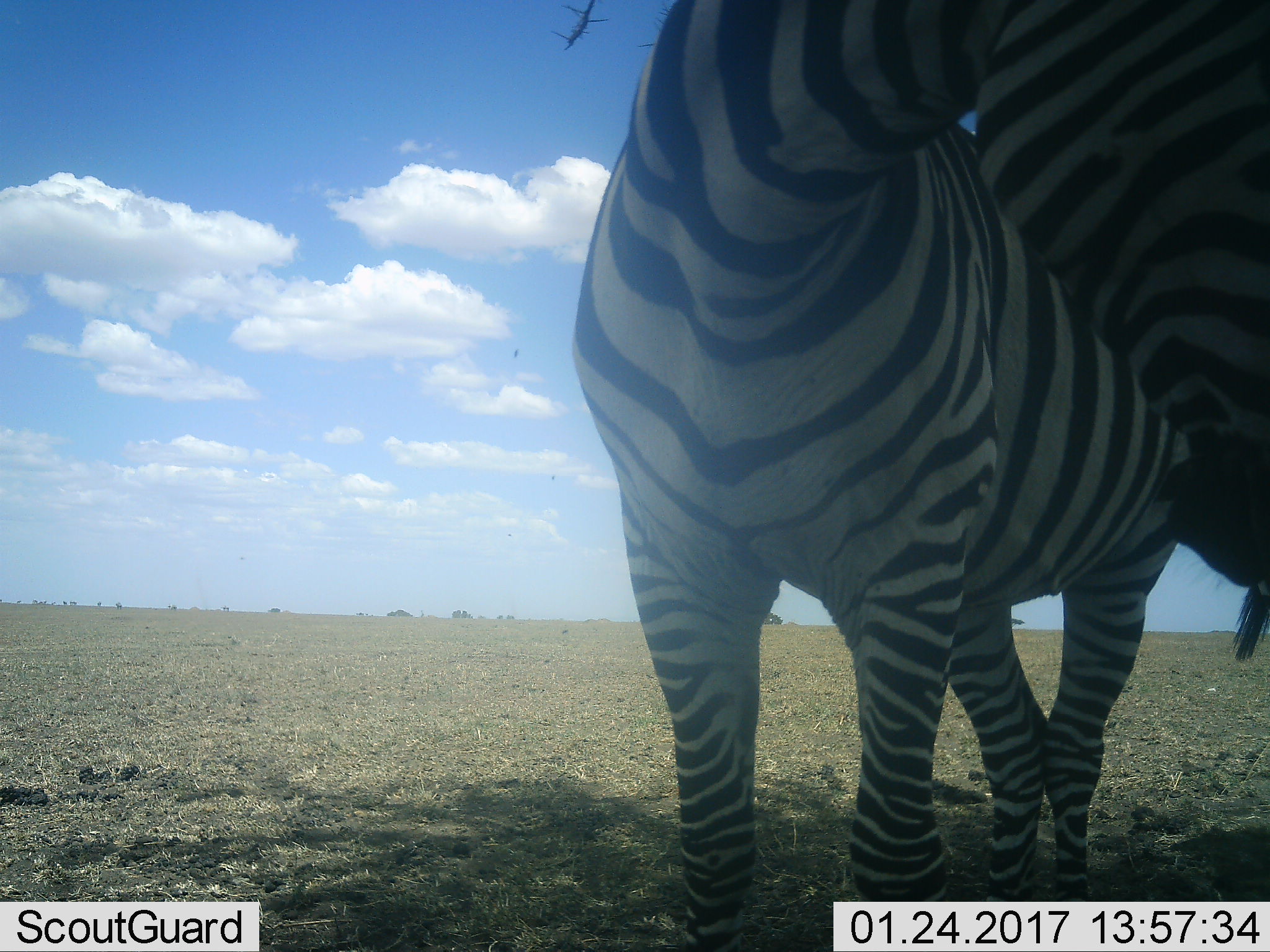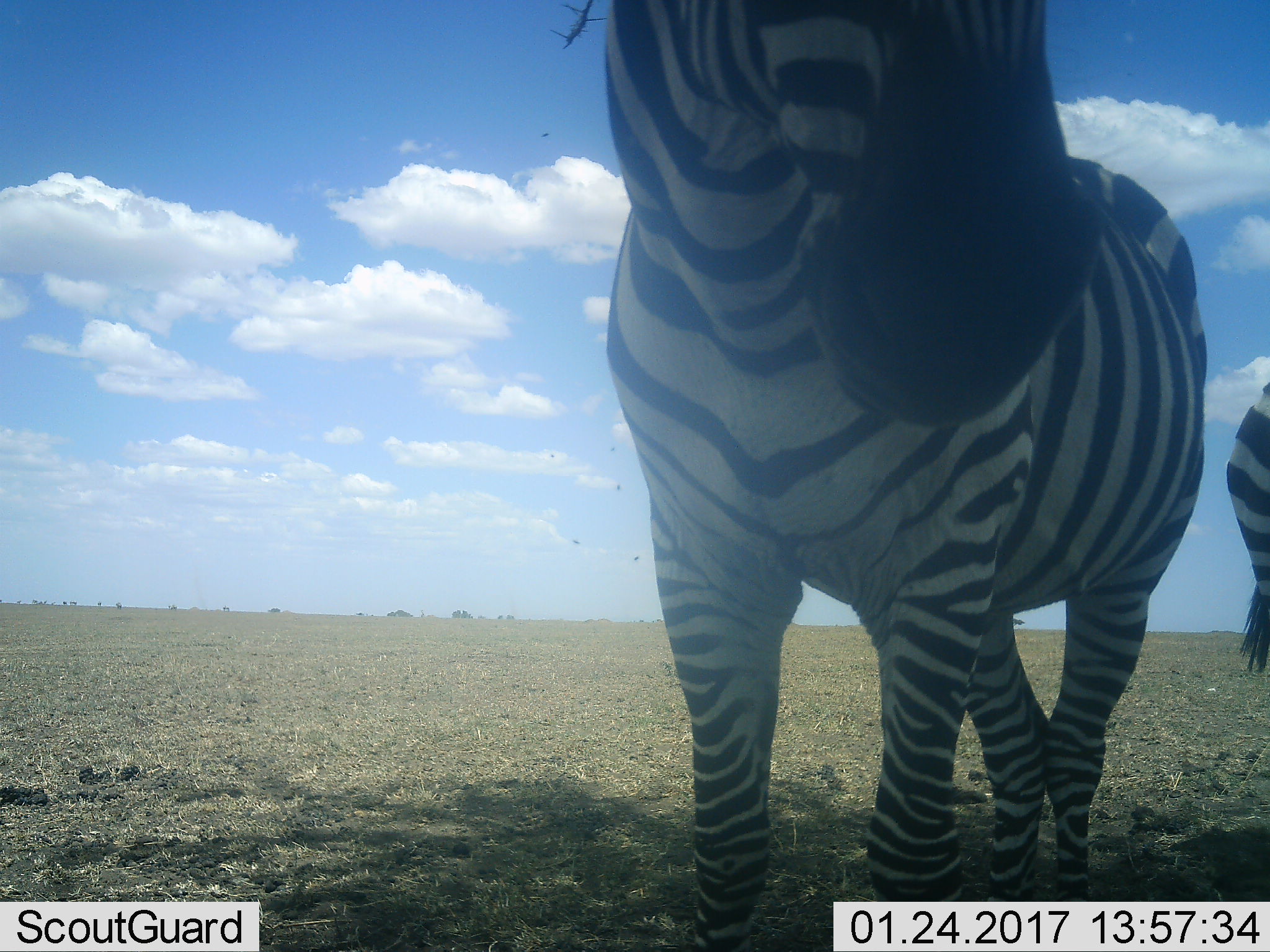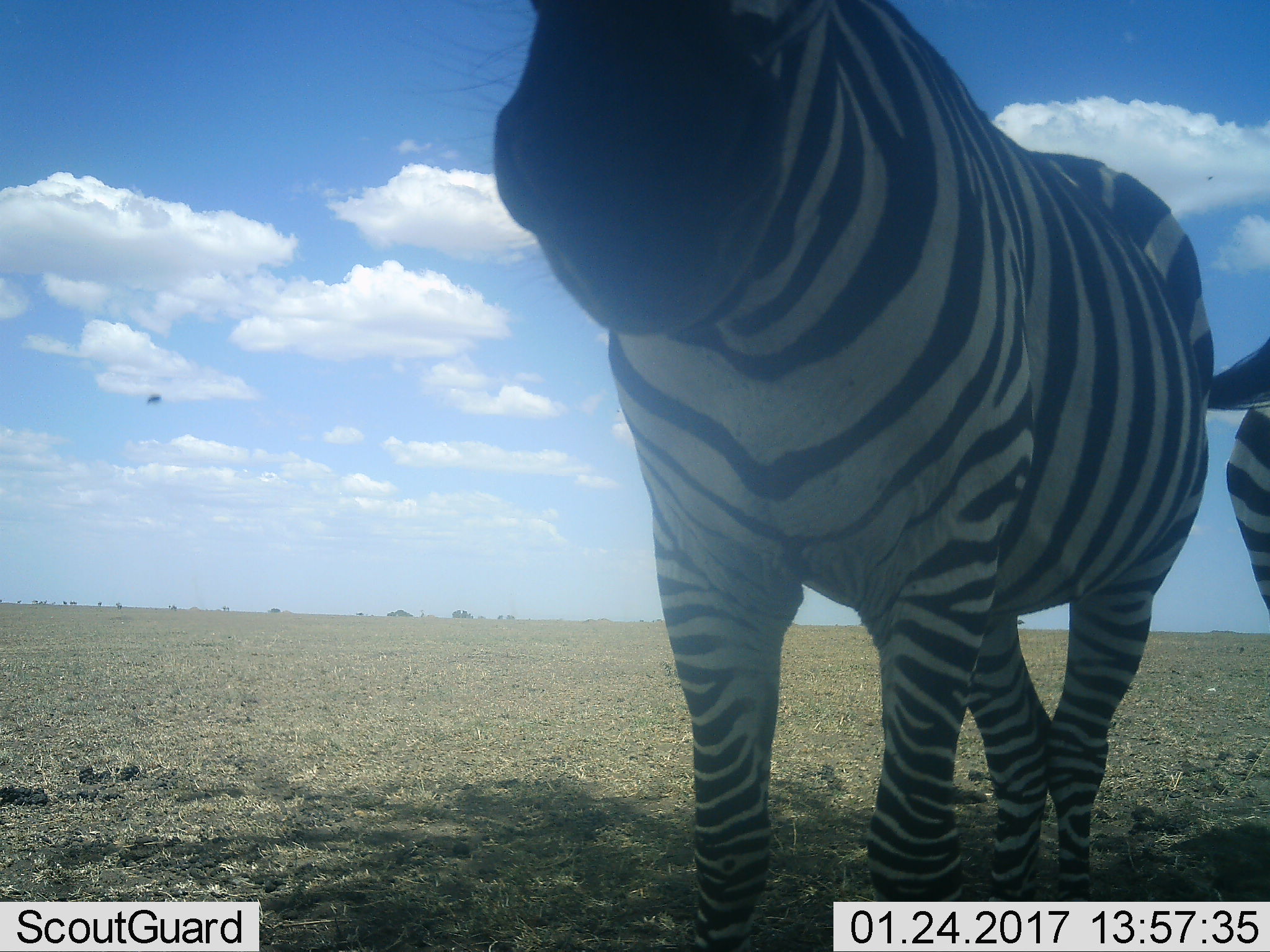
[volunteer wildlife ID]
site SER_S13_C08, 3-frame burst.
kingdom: Animalia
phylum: Chordata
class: Mammalia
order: Perissodactyla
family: Equidae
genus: Equus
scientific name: Equus quagga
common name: plains zebra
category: zebraplains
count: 2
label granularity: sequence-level